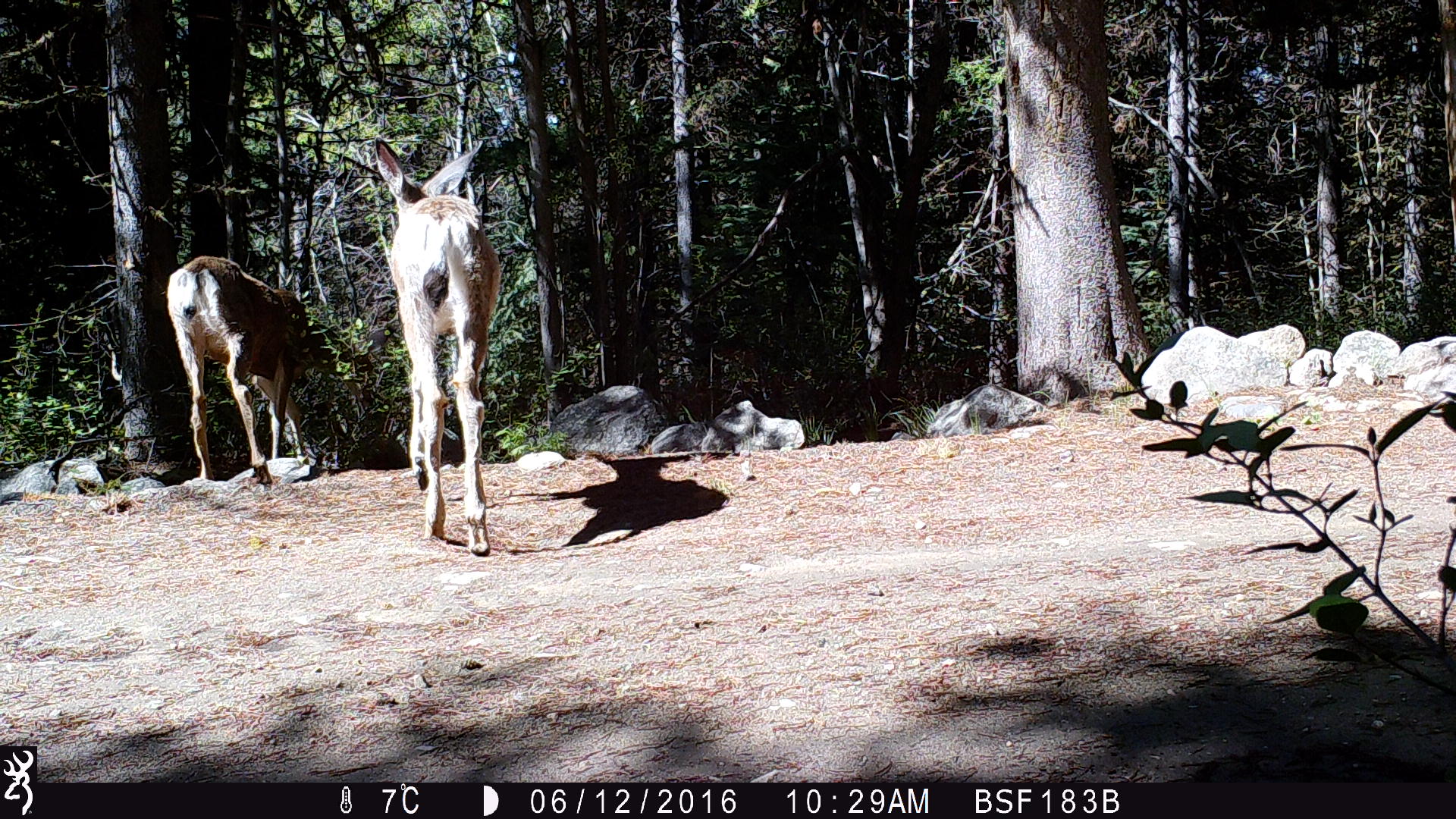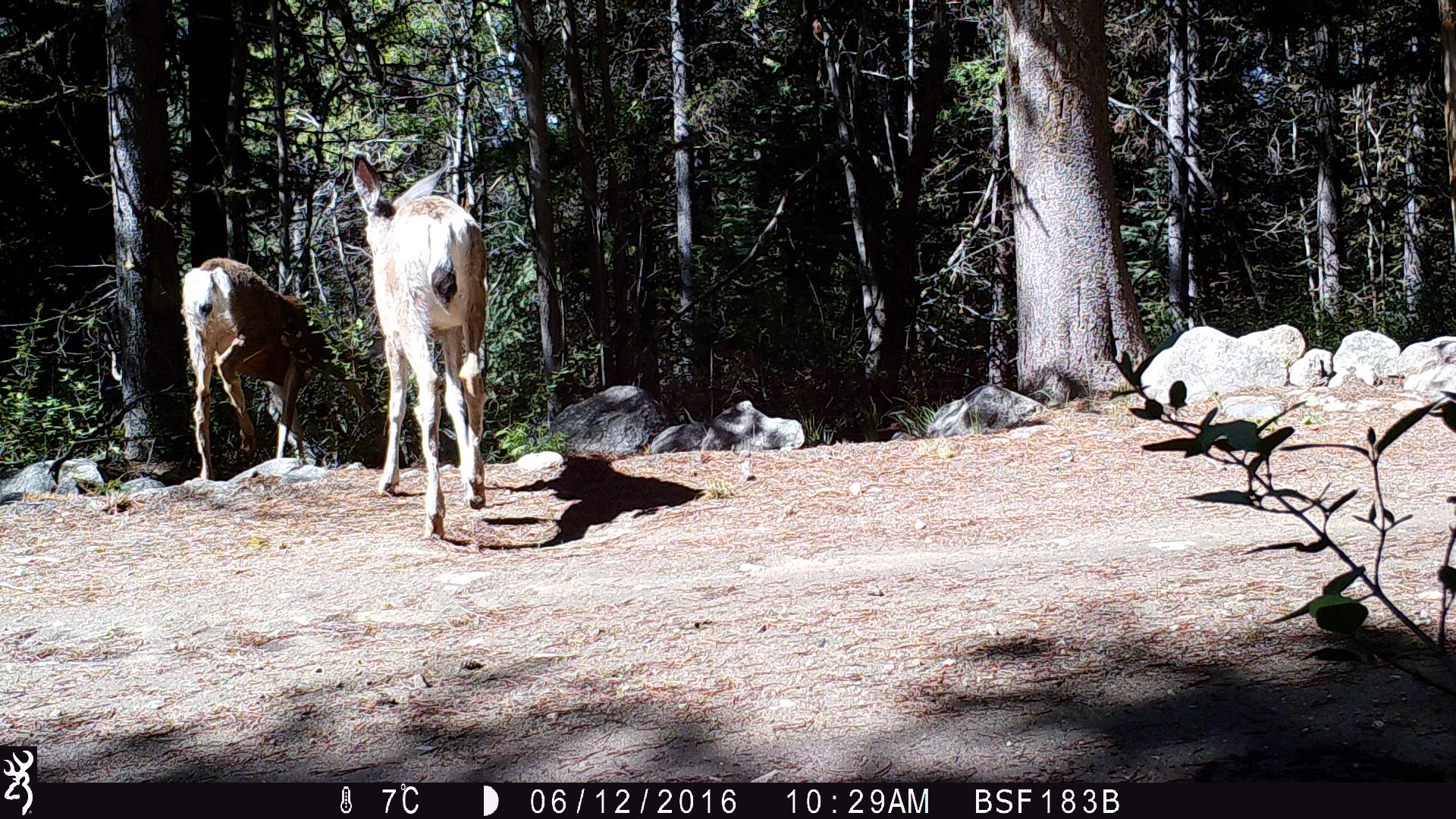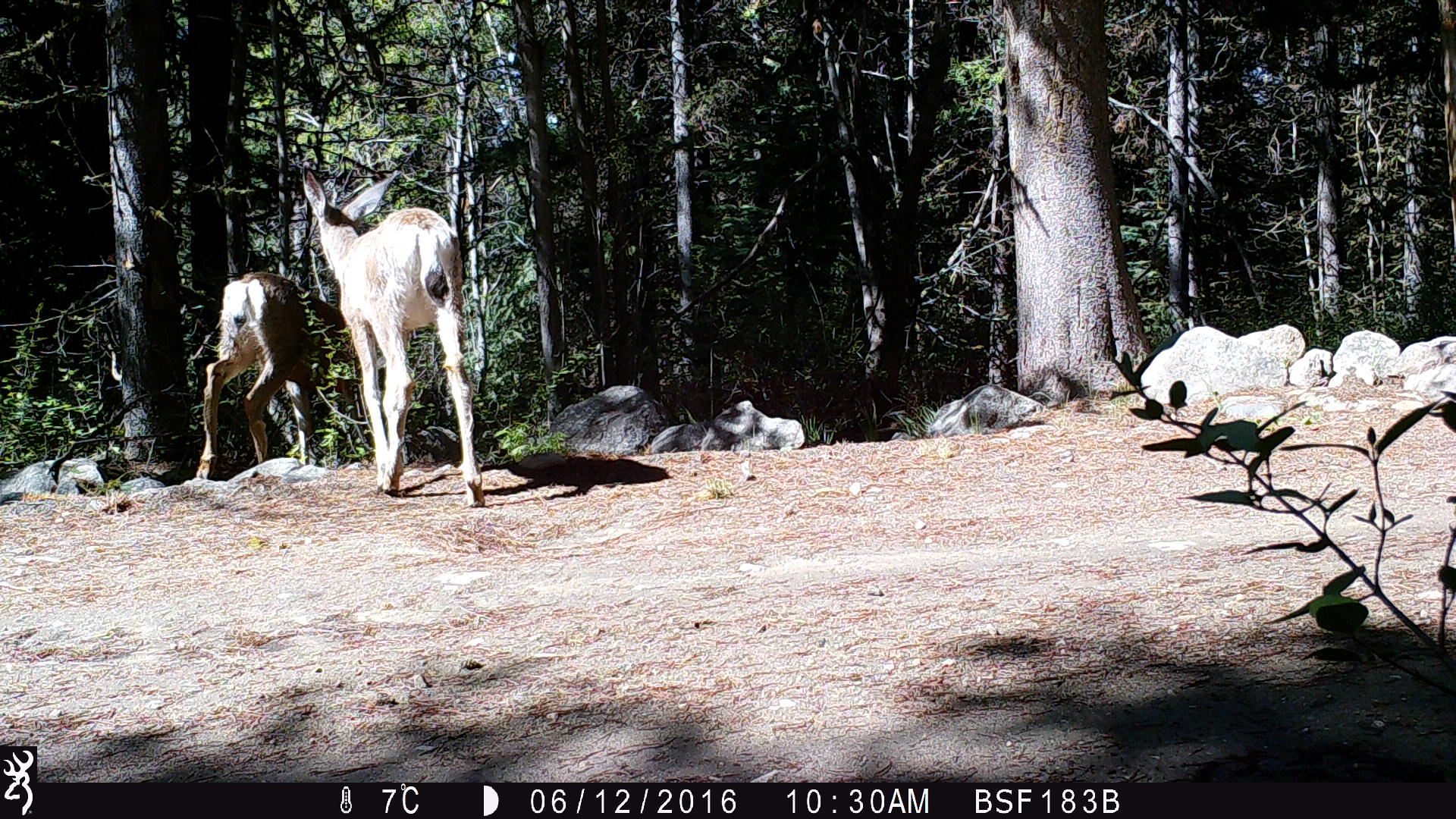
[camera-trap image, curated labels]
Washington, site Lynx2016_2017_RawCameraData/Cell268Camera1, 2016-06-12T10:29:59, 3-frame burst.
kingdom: Animalia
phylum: Chordata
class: Mammalia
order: Artiodactyla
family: Cervidae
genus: Odocoileus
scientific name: Odocoileus hemionus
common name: mule deer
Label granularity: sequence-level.